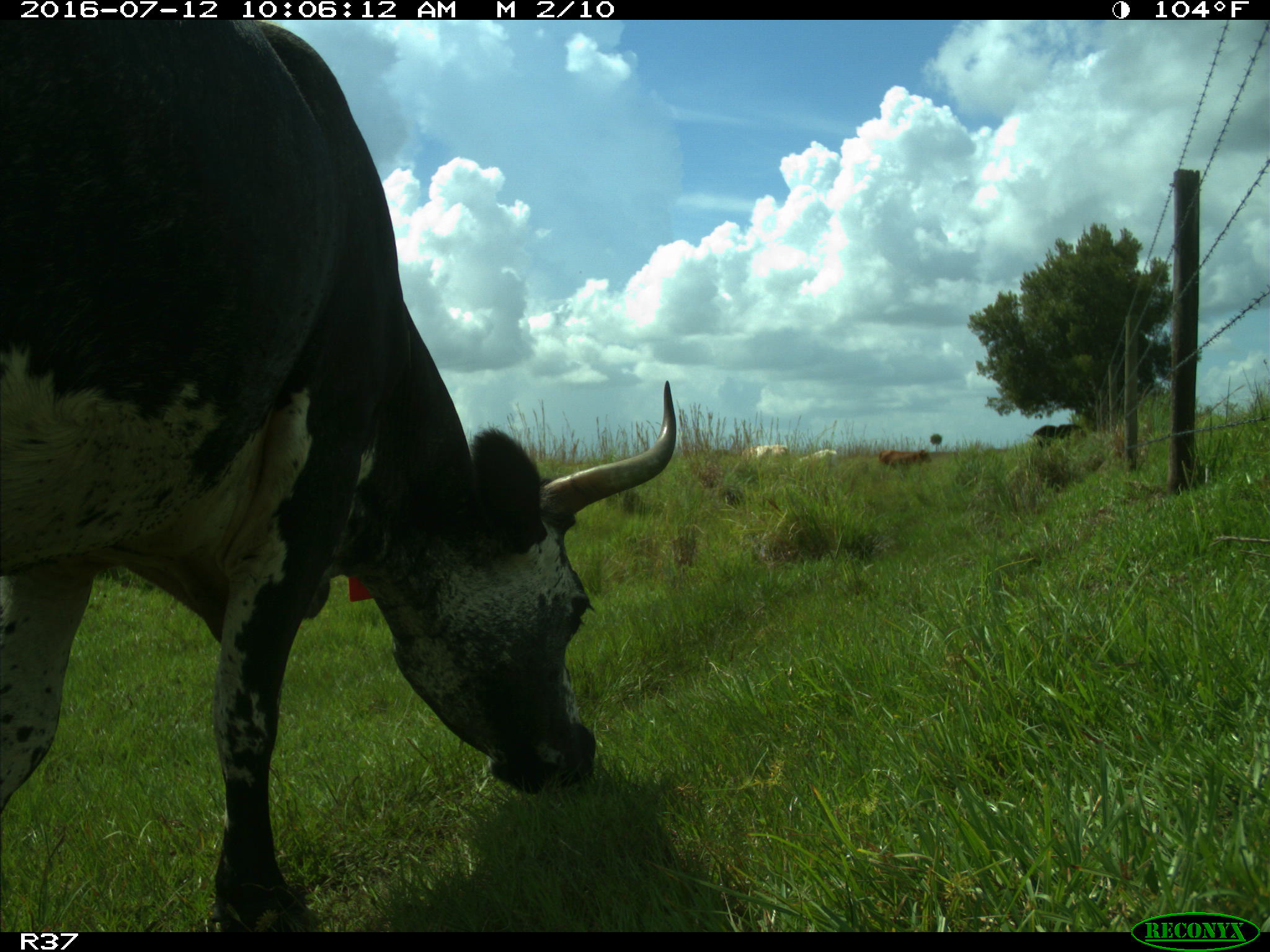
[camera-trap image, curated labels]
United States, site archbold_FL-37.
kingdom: Animalia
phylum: Chordata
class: Mammalia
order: Artiodactyla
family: Bovidae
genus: Bos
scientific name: Bos taurus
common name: domestic cow